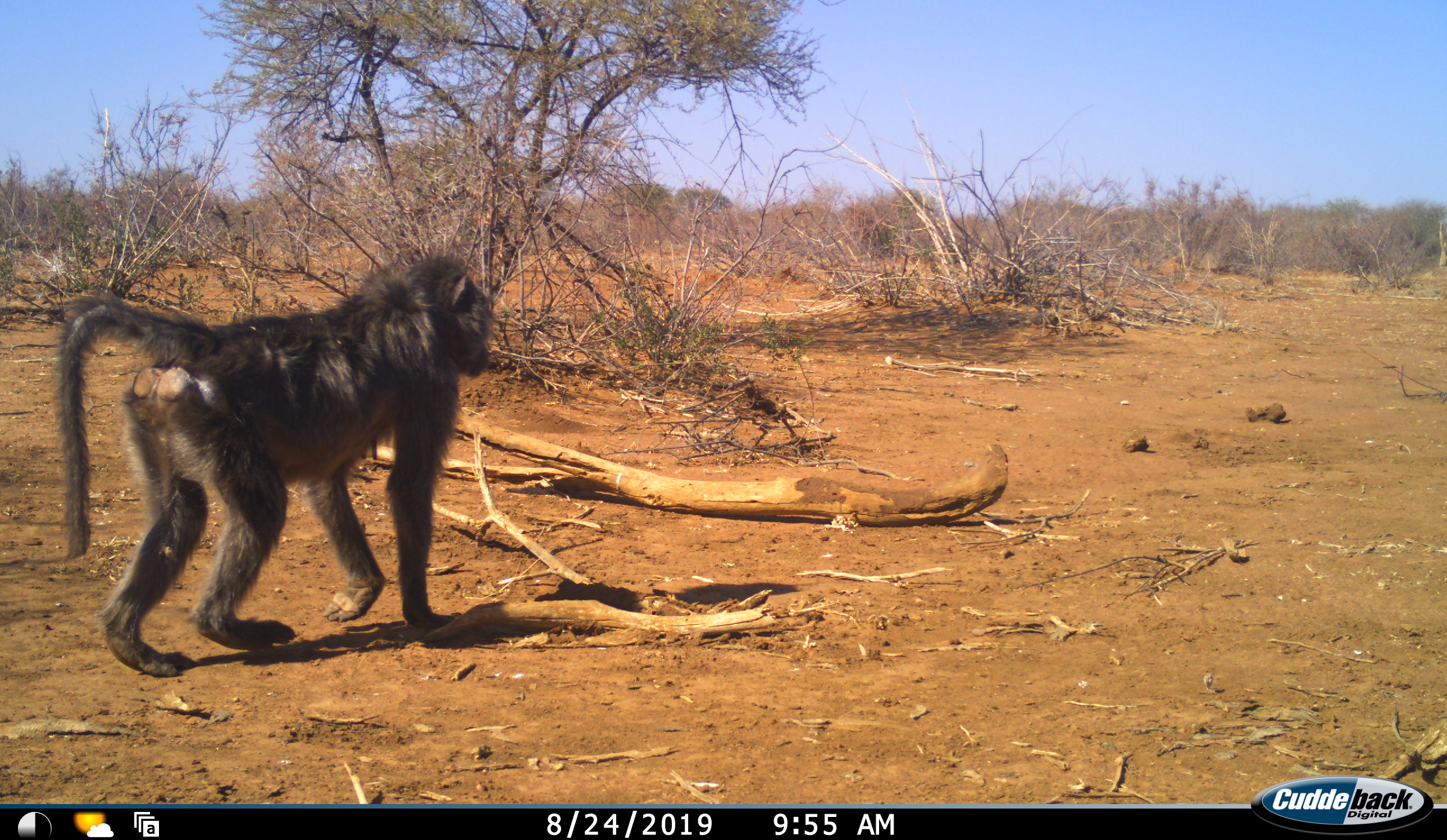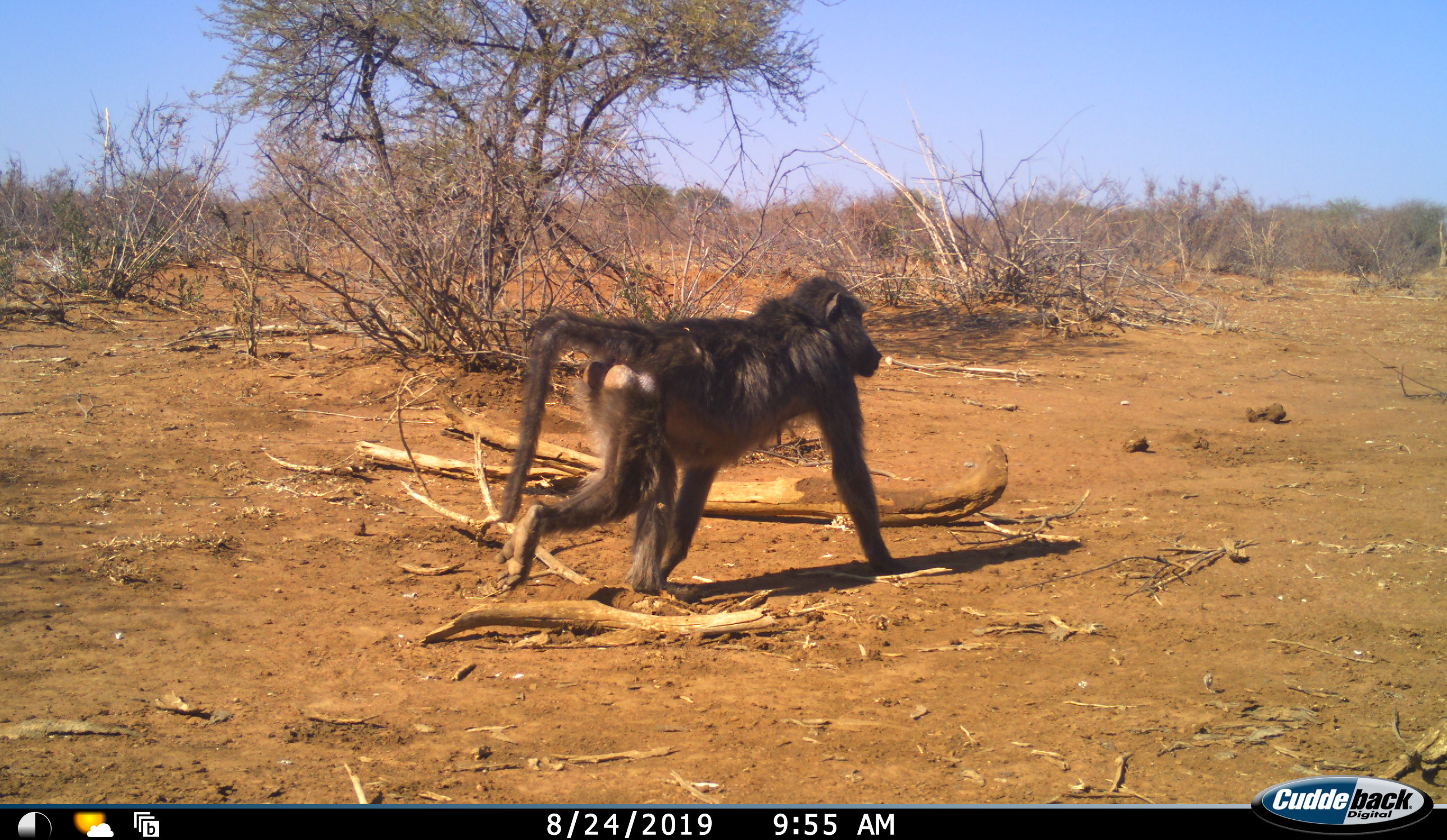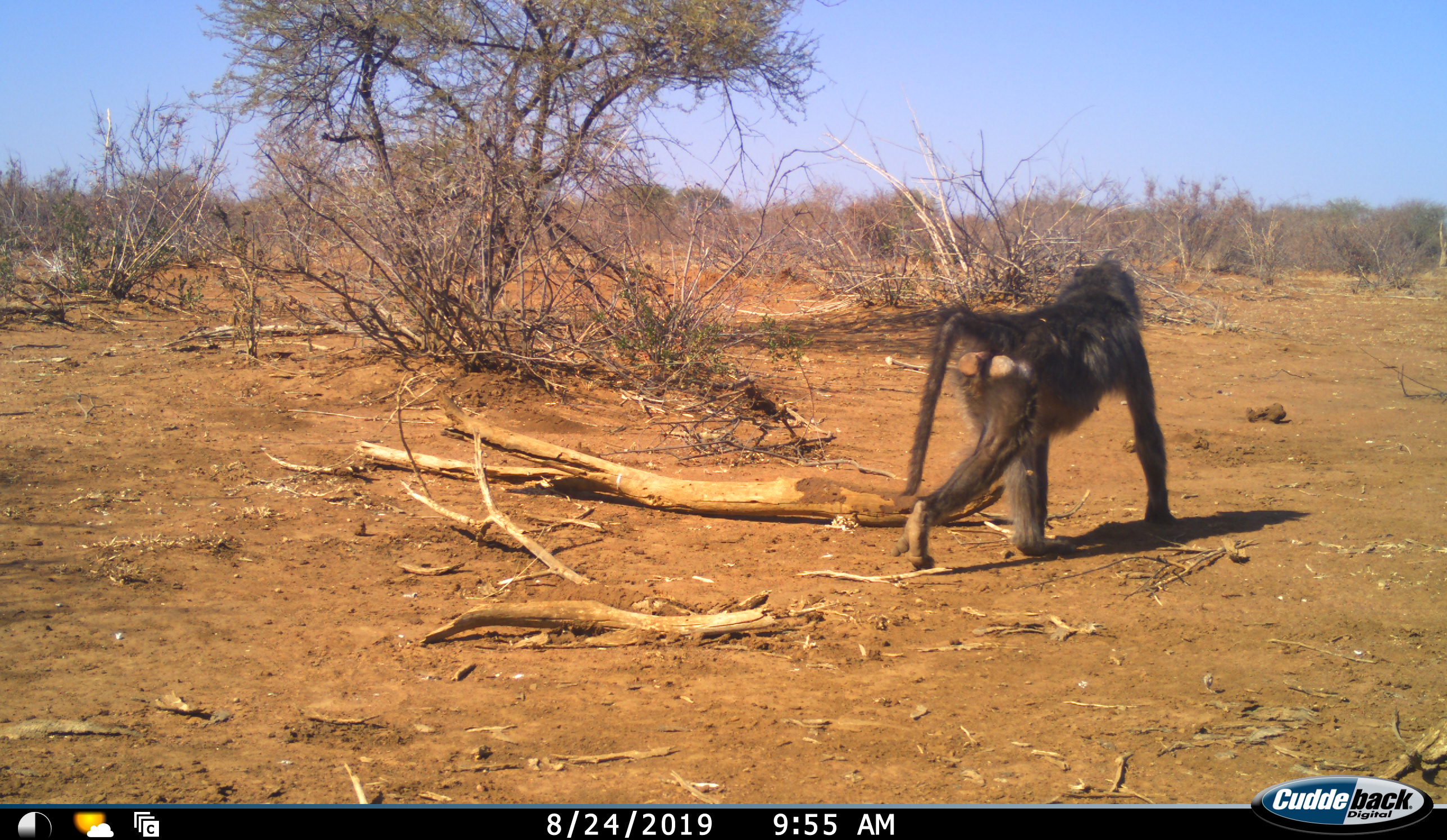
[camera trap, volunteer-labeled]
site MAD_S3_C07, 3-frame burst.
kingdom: Animalia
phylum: Chordata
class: Mammalia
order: Primates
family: Cercopithecidae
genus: Papio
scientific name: Papio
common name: baboon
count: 1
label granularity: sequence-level